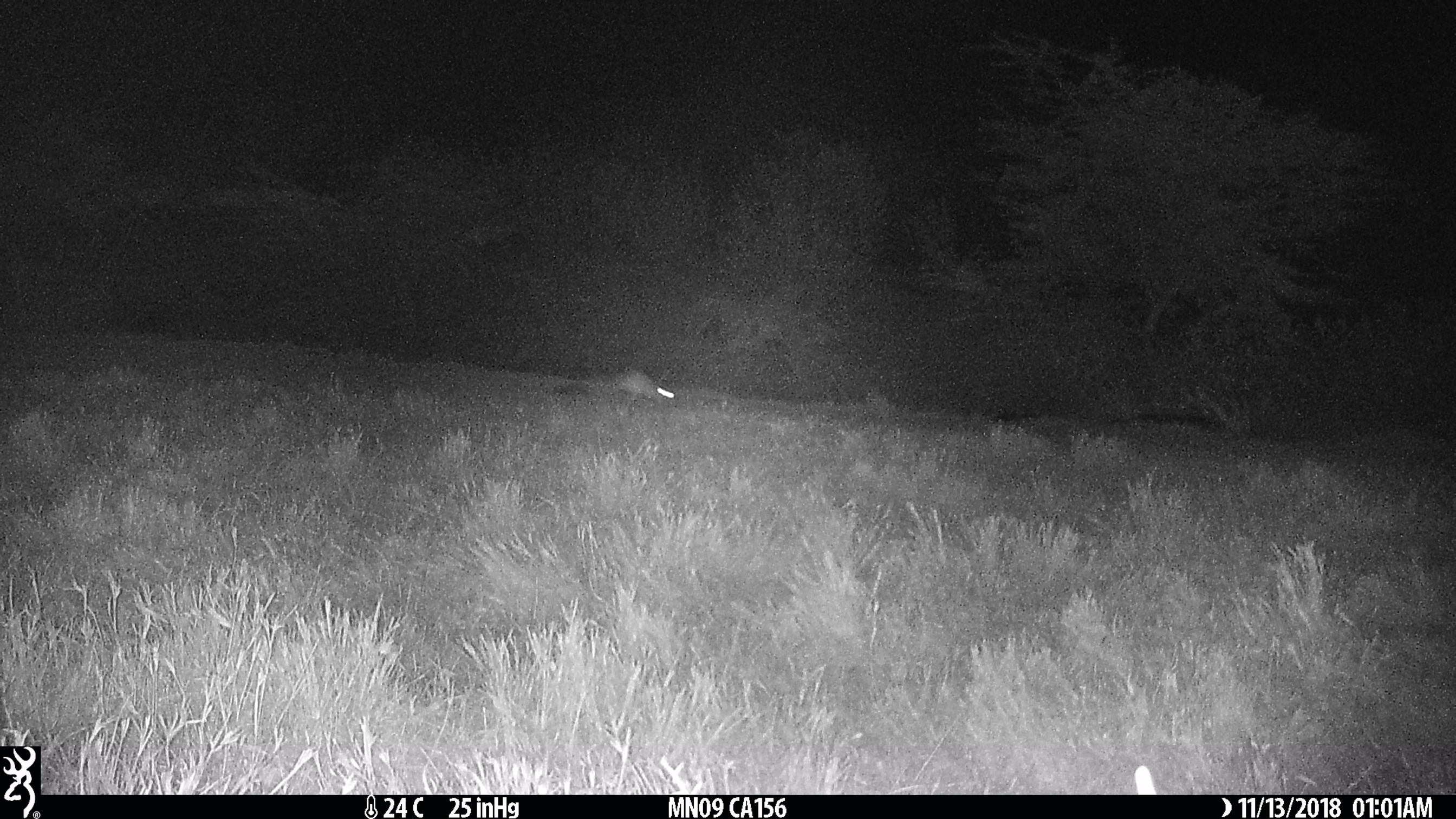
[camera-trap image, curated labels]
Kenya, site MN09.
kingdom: Animalia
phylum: Chordata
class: Mammalia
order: Rodentia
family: Pedetidae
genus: Pedetes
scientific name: Pedetes capensis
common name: springhare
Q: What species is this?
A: Springhare (Pedetes capensis).